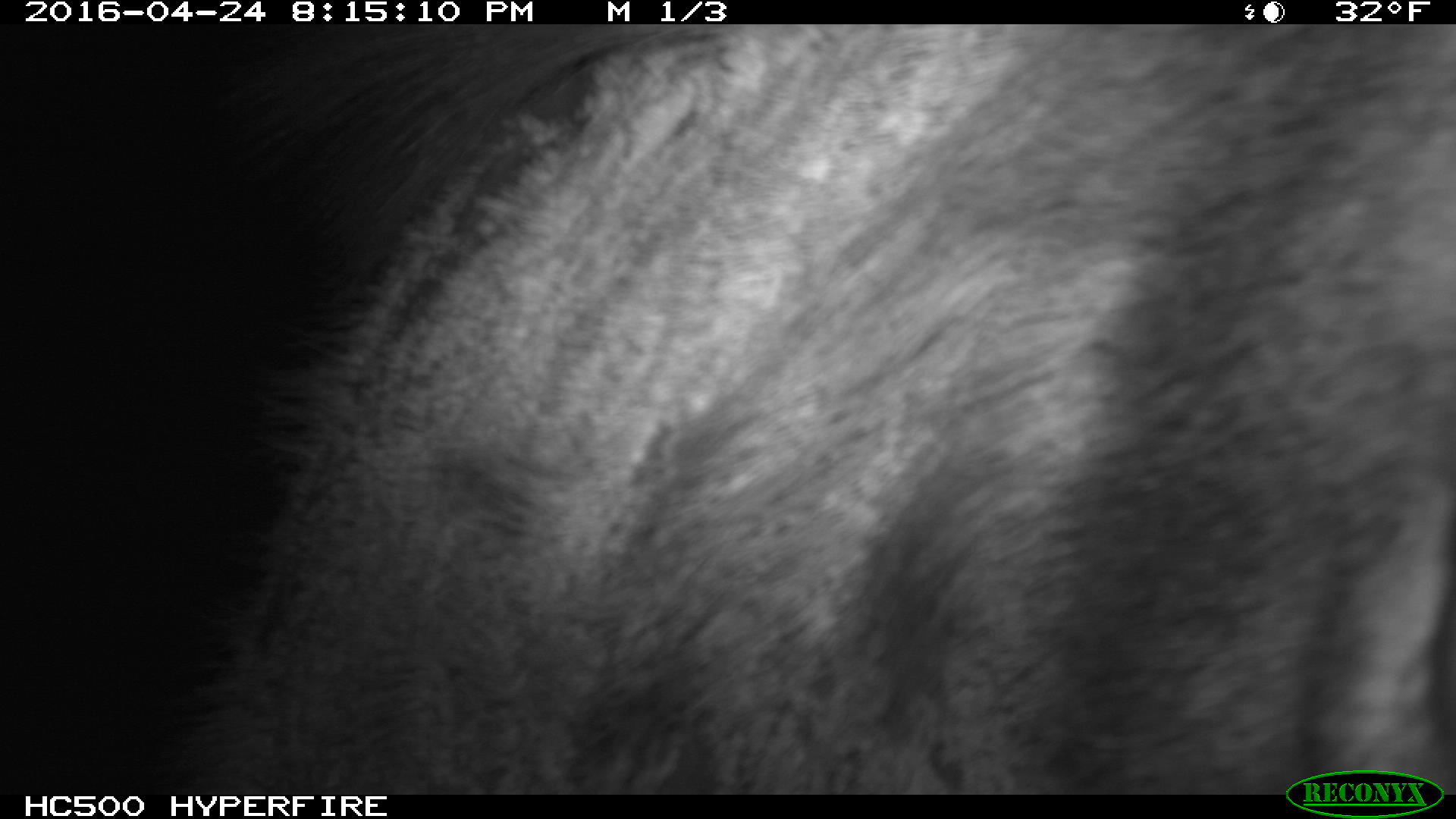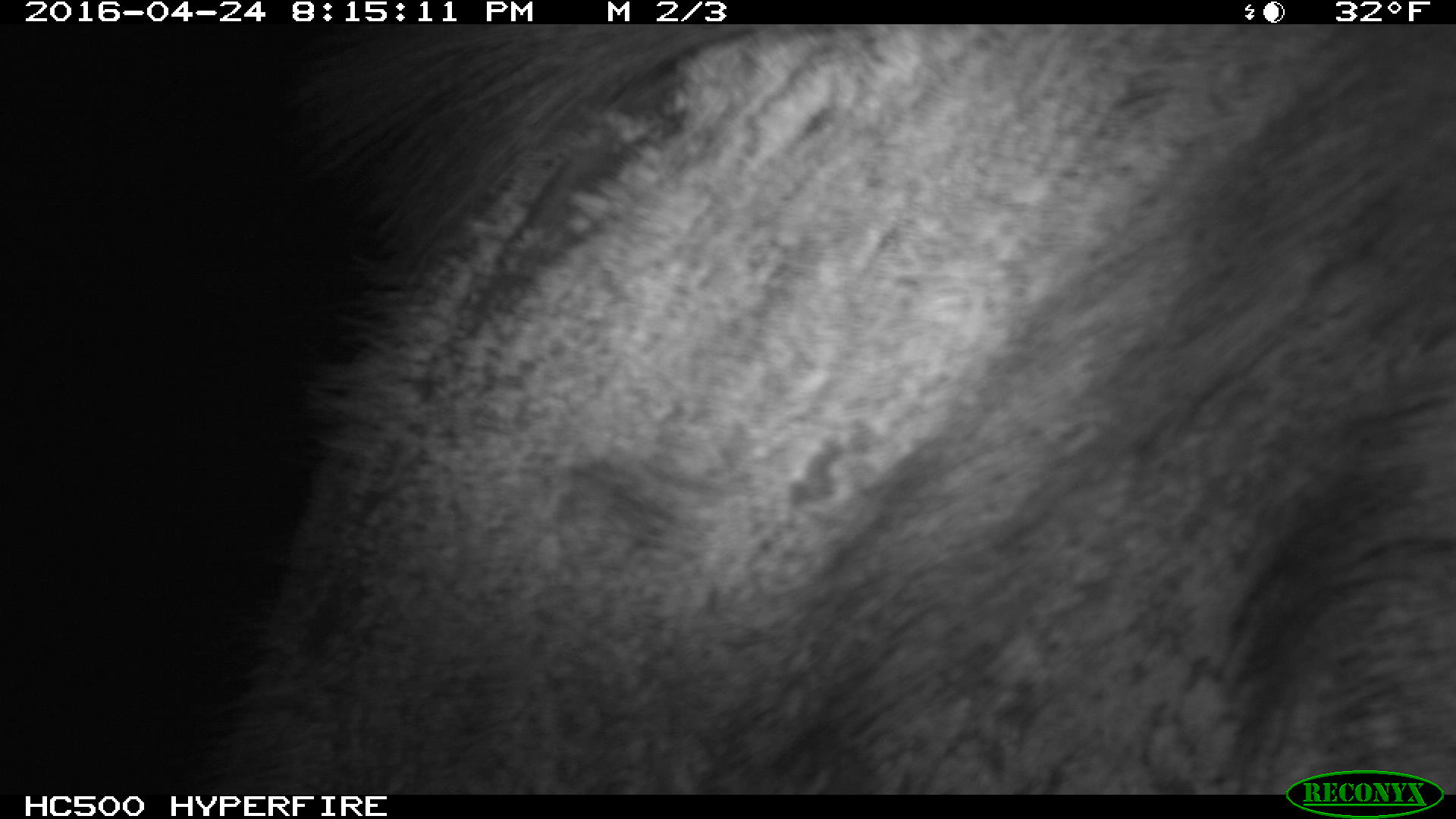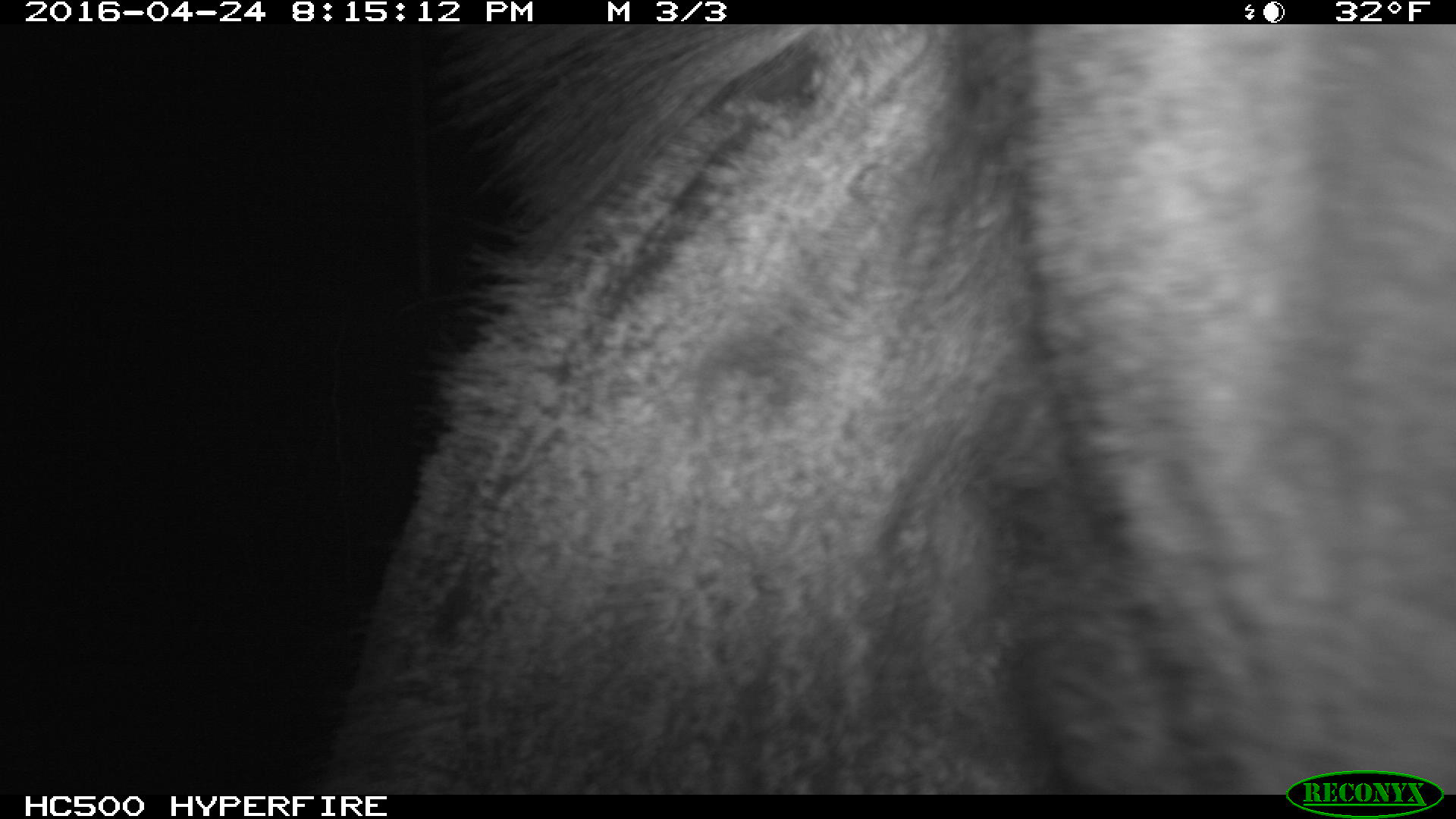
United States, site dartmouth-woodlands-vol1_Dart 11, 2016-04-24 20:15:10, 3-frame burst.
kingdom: Animalia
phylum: Chordata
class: Mammalia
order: Artiodactyla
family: Cervidae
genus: Alces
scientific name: Alces alces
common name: moose